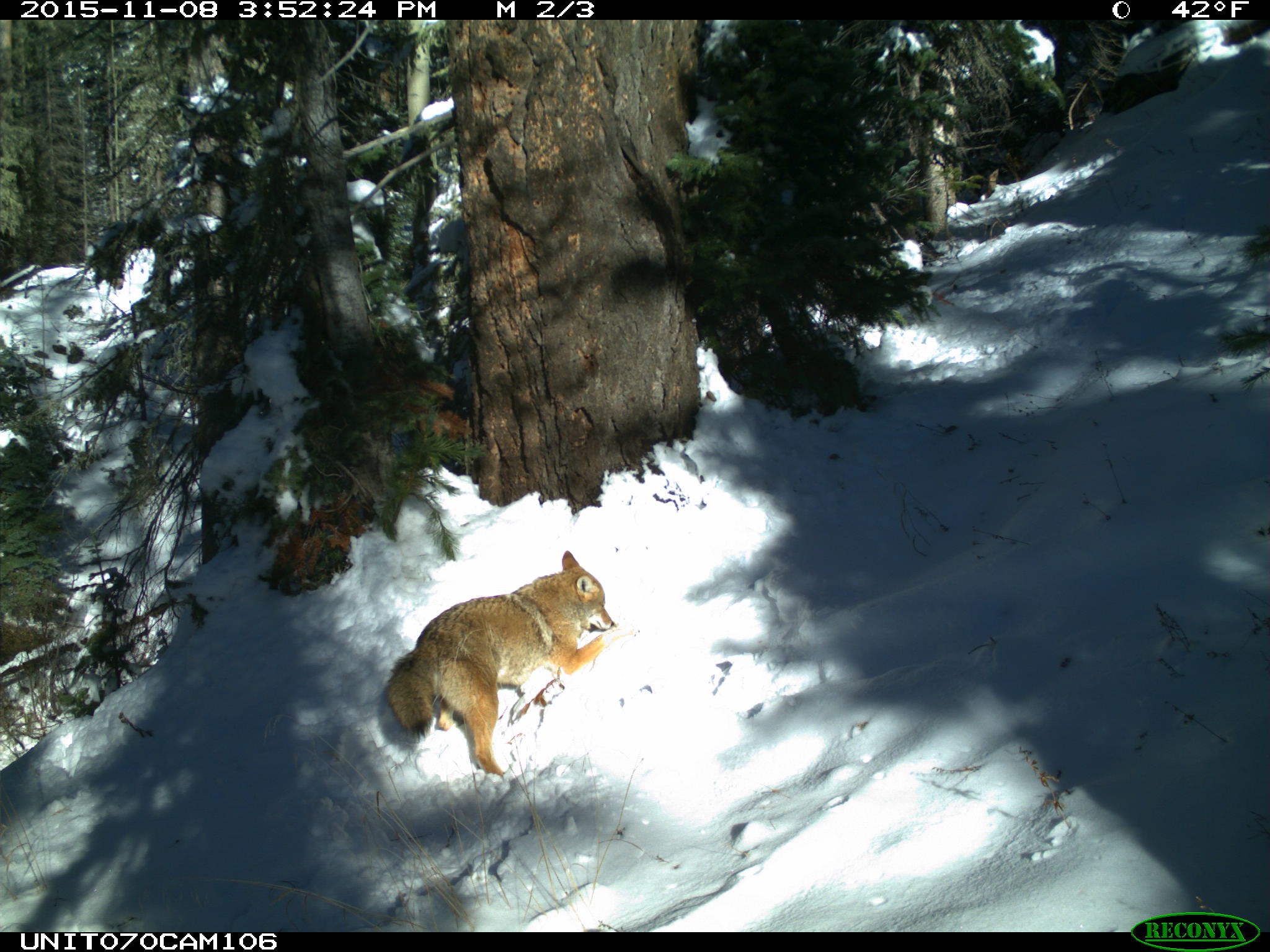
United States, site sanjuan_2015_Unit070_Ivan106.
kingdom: Animalia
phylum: Chordata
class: Mammalia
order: Carnivora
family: Canidae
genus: Canis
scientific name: Canis latrans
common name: coyote